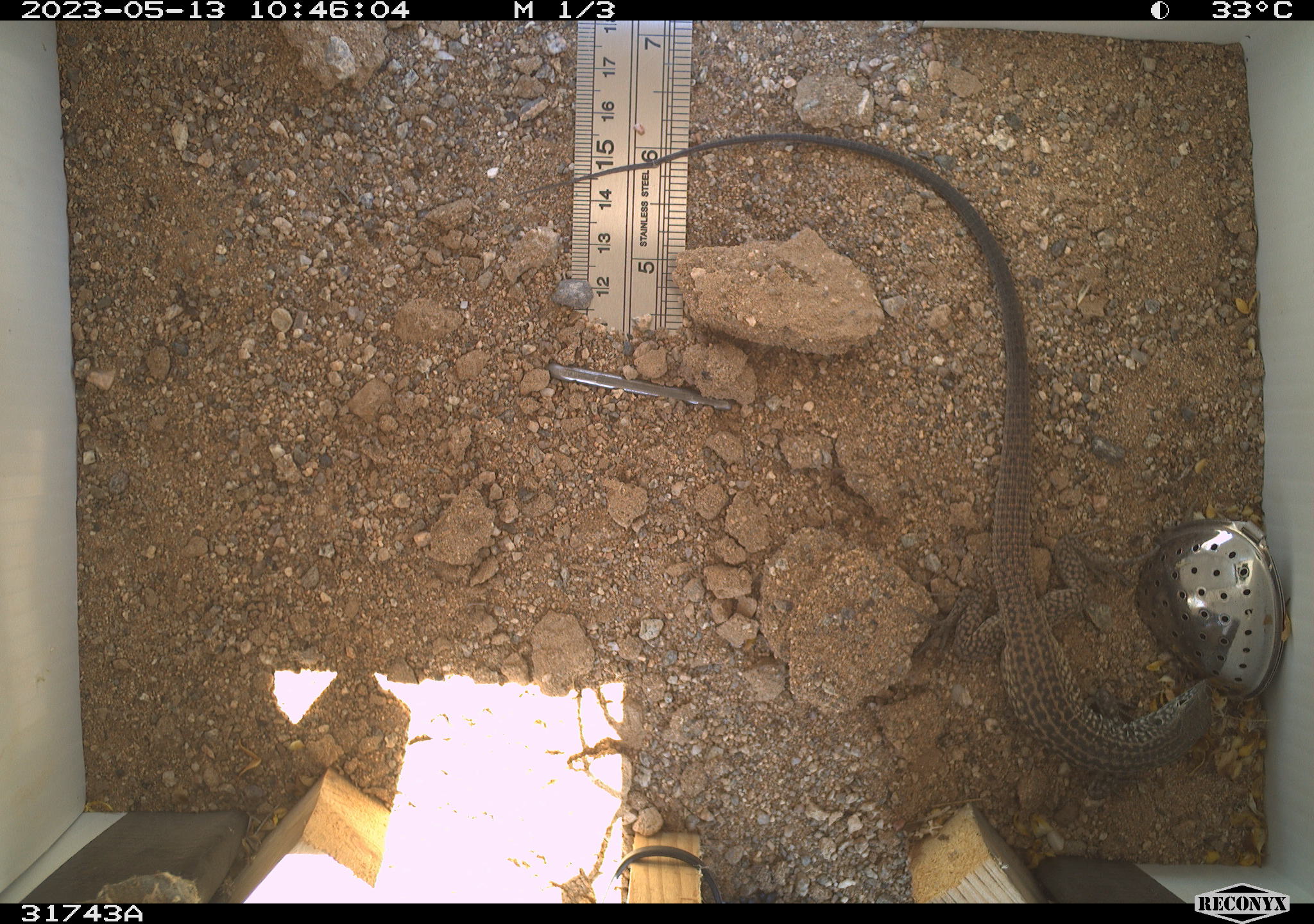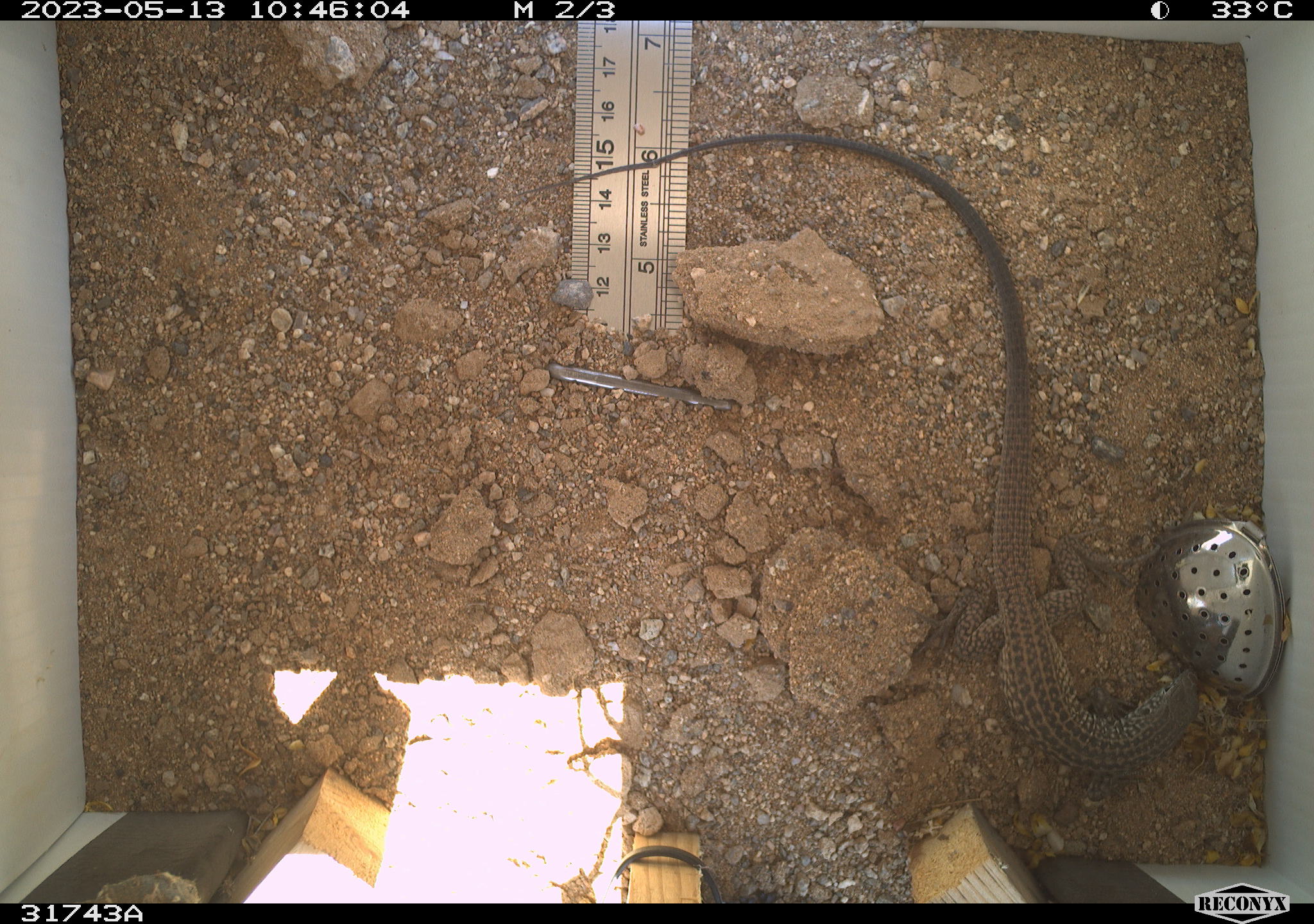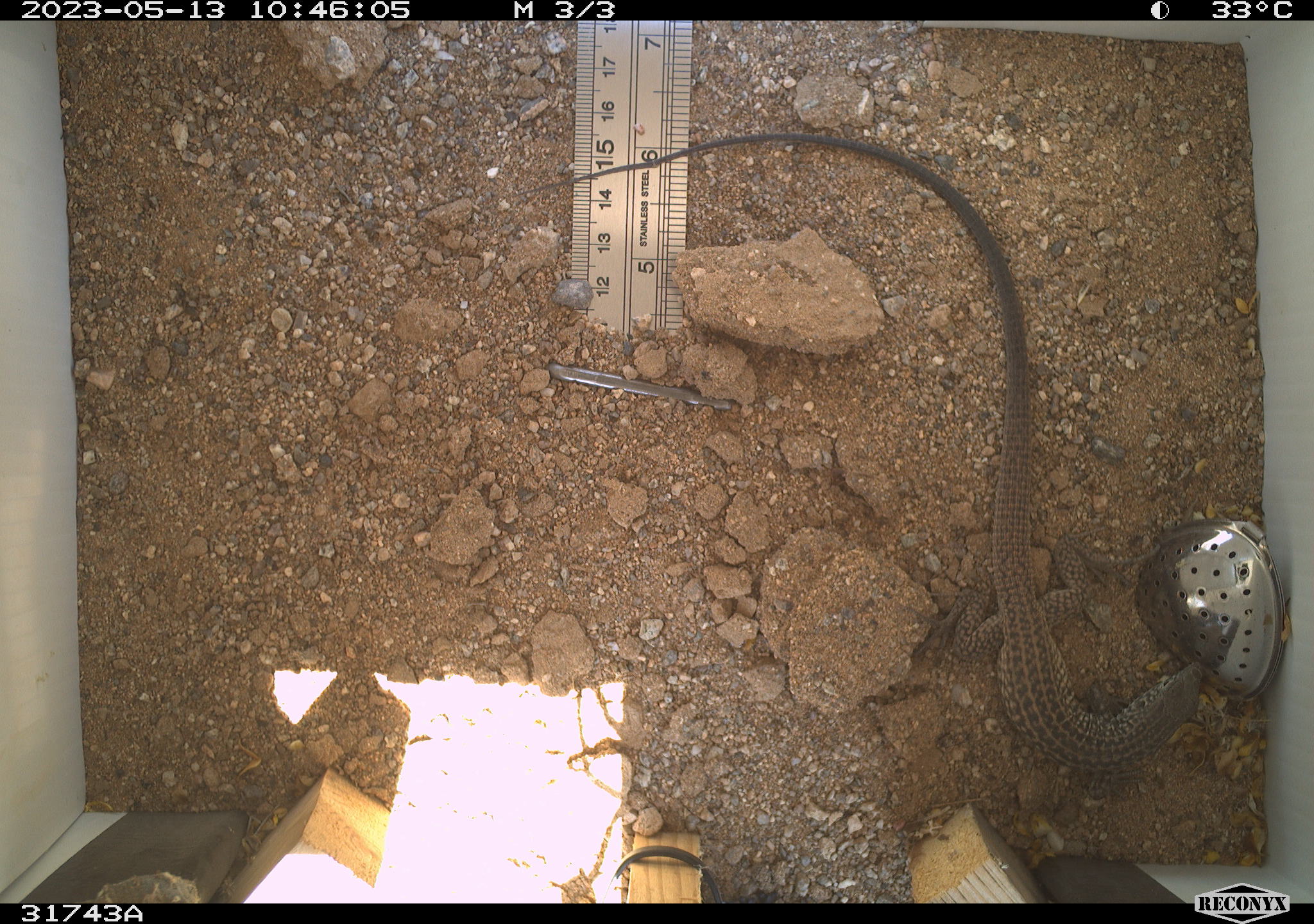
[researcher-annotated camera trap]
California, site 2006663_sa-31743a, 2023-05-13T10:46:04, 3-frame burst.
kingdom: Animalia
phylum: Chordata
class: Reptilia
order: Squamata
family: Teiidae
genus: Aspidoscelis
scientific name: Aspidoscelis tigris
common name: western whiptail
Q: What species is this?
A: Western whiptail (Aspidoscelis tigris).